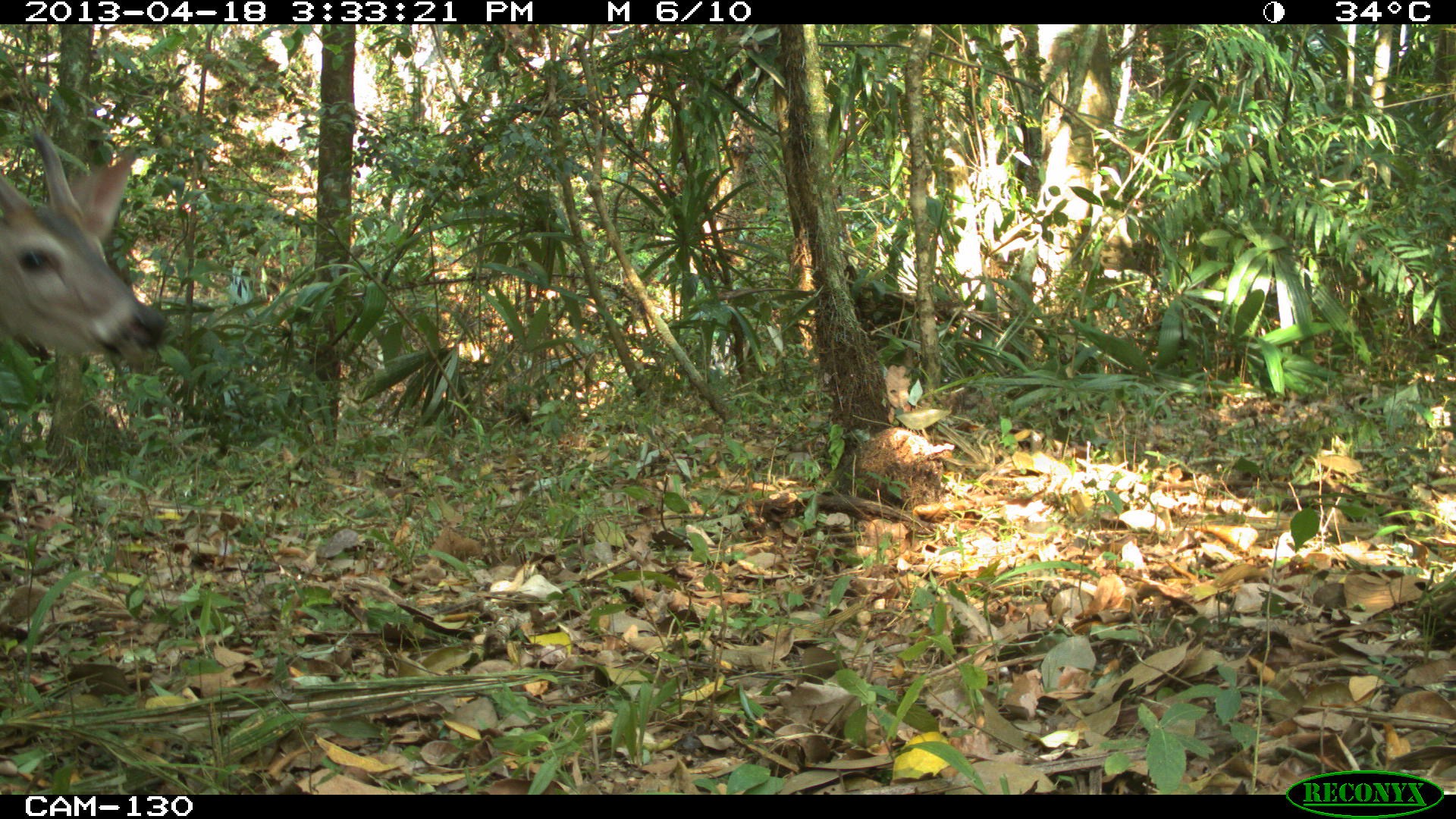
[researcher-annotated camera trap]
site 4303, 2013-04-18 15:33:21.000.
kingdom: Animalia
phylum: Chordata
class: Mammalia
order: Artiodactyla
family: Cervidae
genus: Odocoileus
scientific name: Odocoileus virginianus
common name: white-tailed deer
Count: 1.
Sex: male.